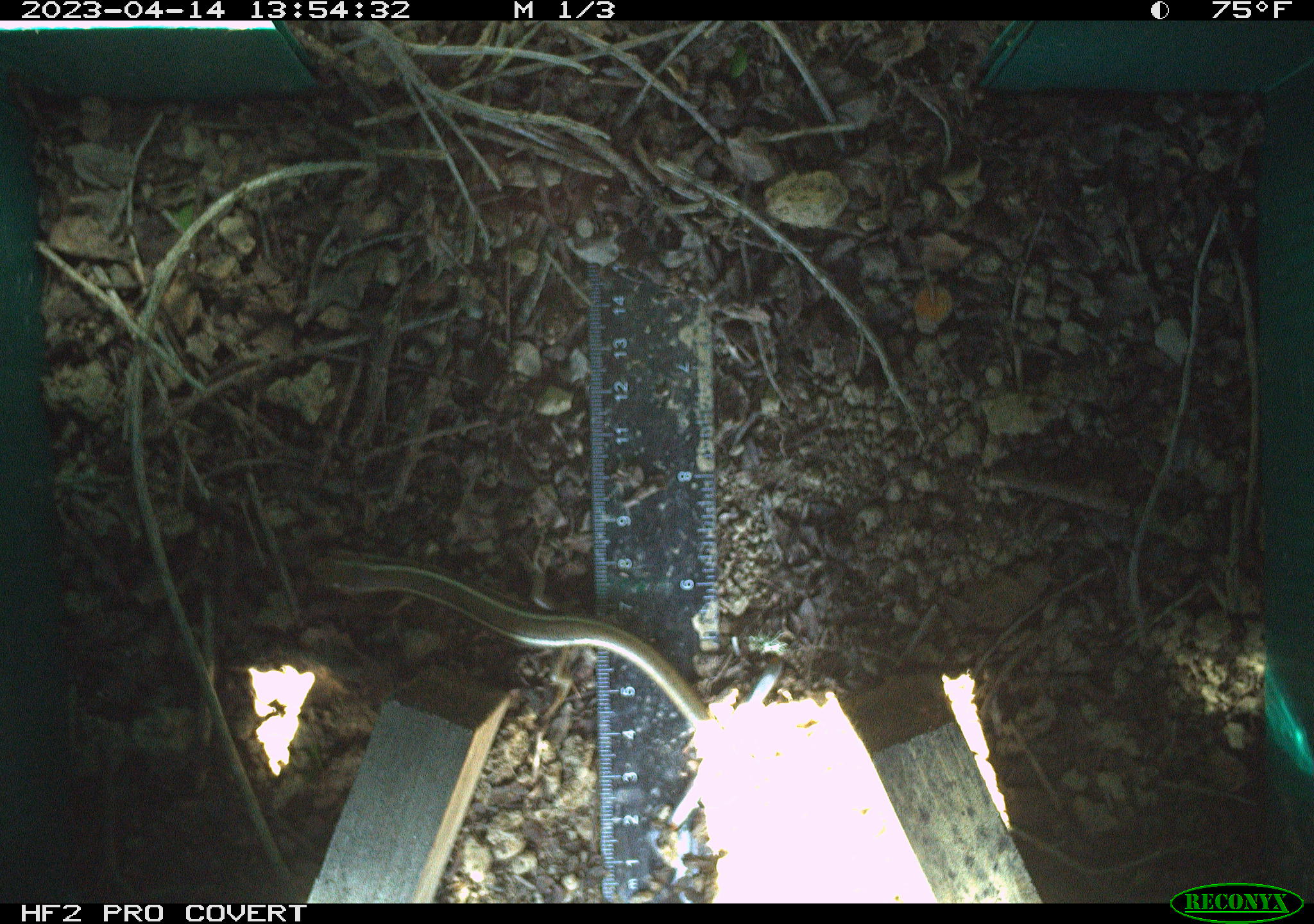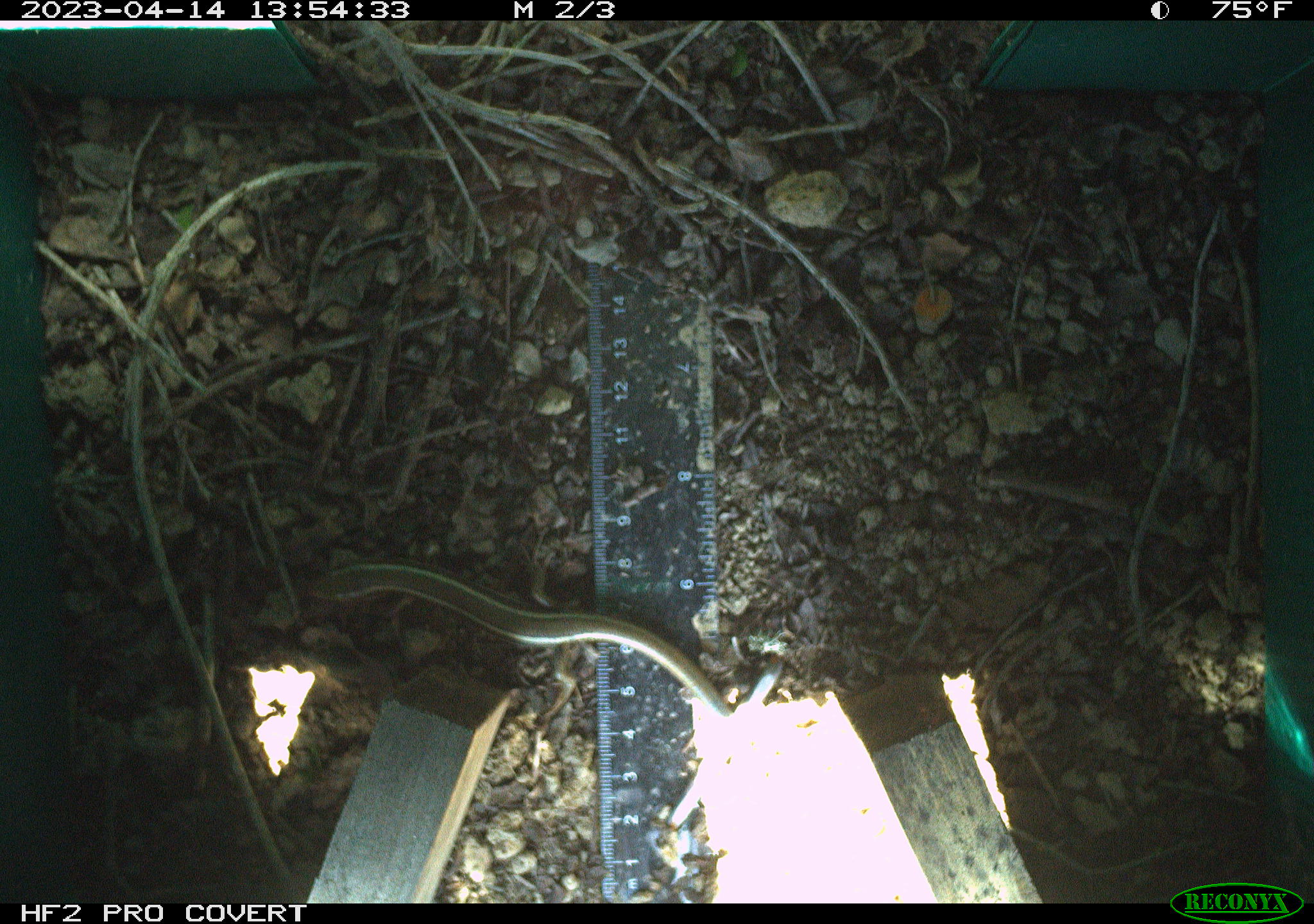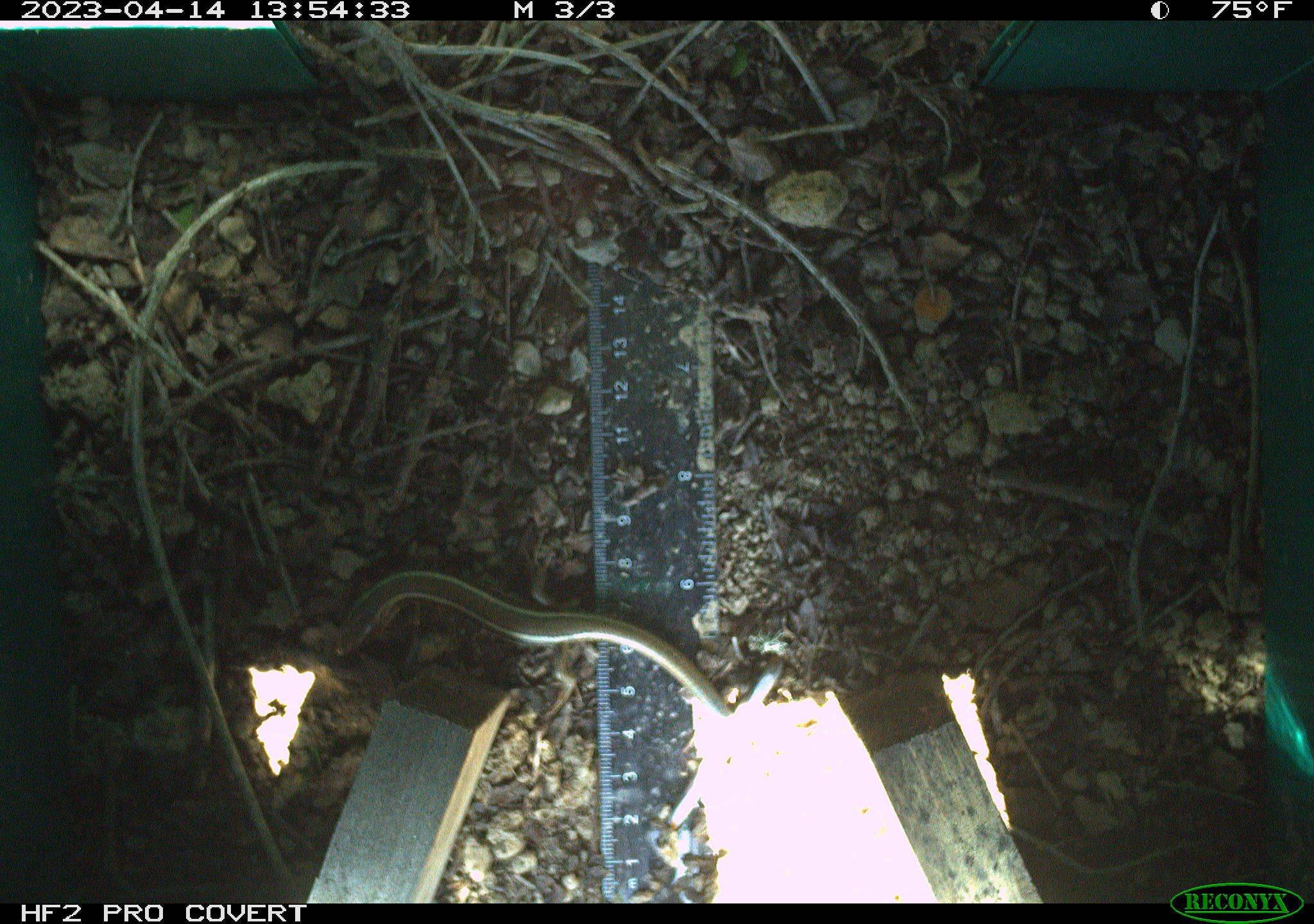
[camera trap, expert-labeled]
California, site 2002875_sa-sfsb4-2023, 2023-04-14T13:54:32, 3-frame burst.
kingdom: Animalia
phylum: Chordata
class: Reptilia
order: Squamata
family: Scincidae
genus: Plestiodon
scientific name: Plestiodon skiltonianus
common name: western skink